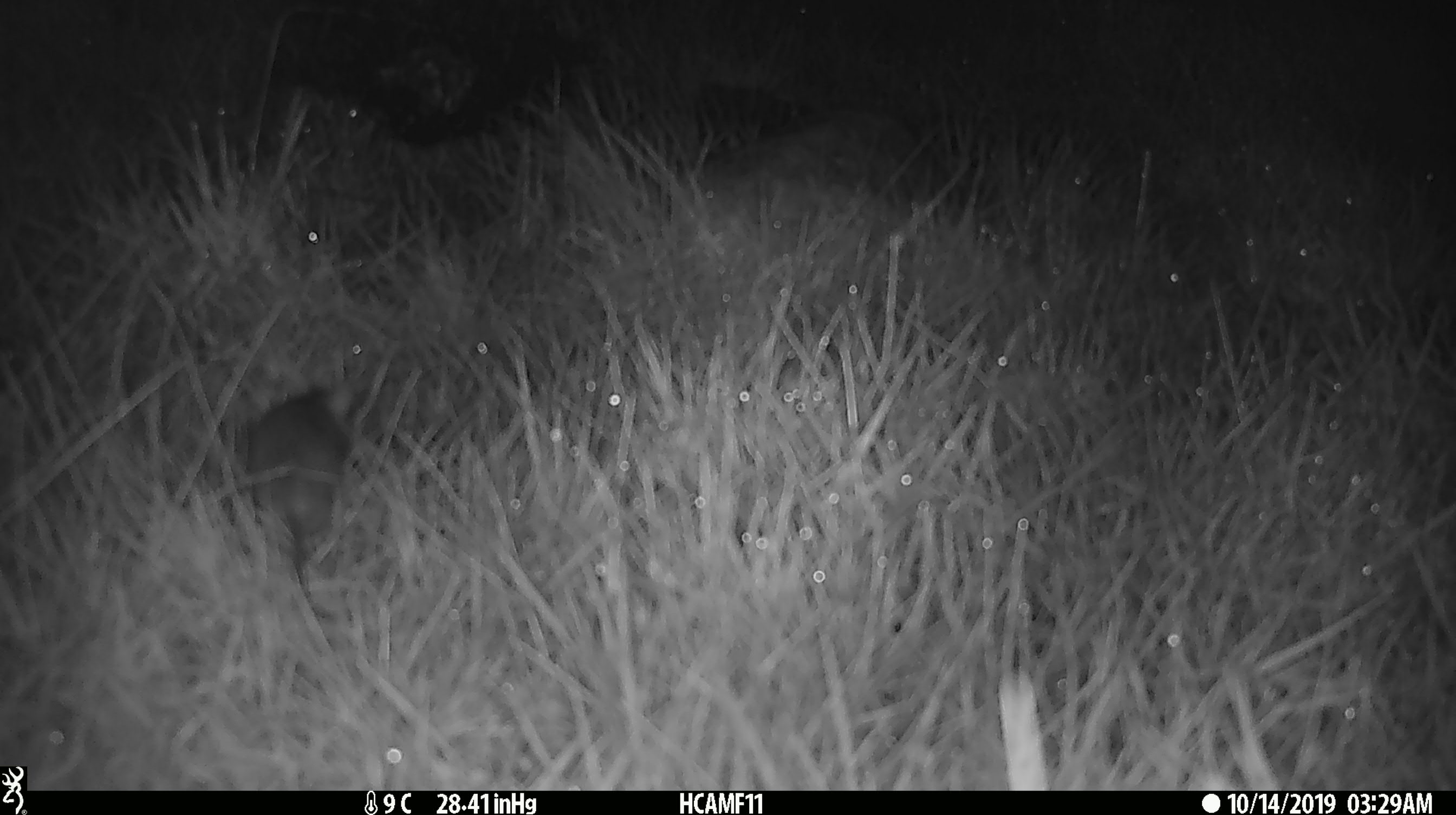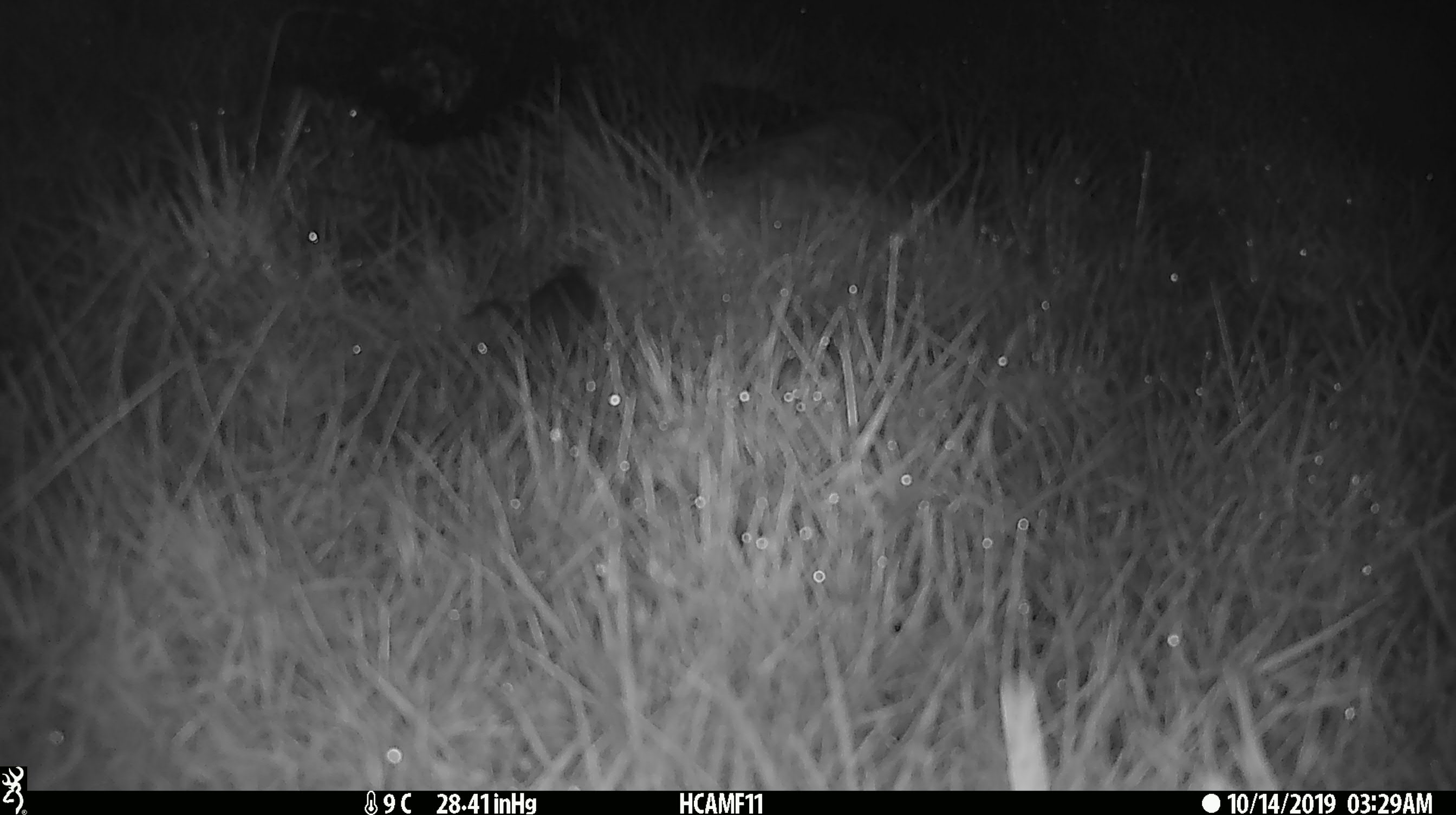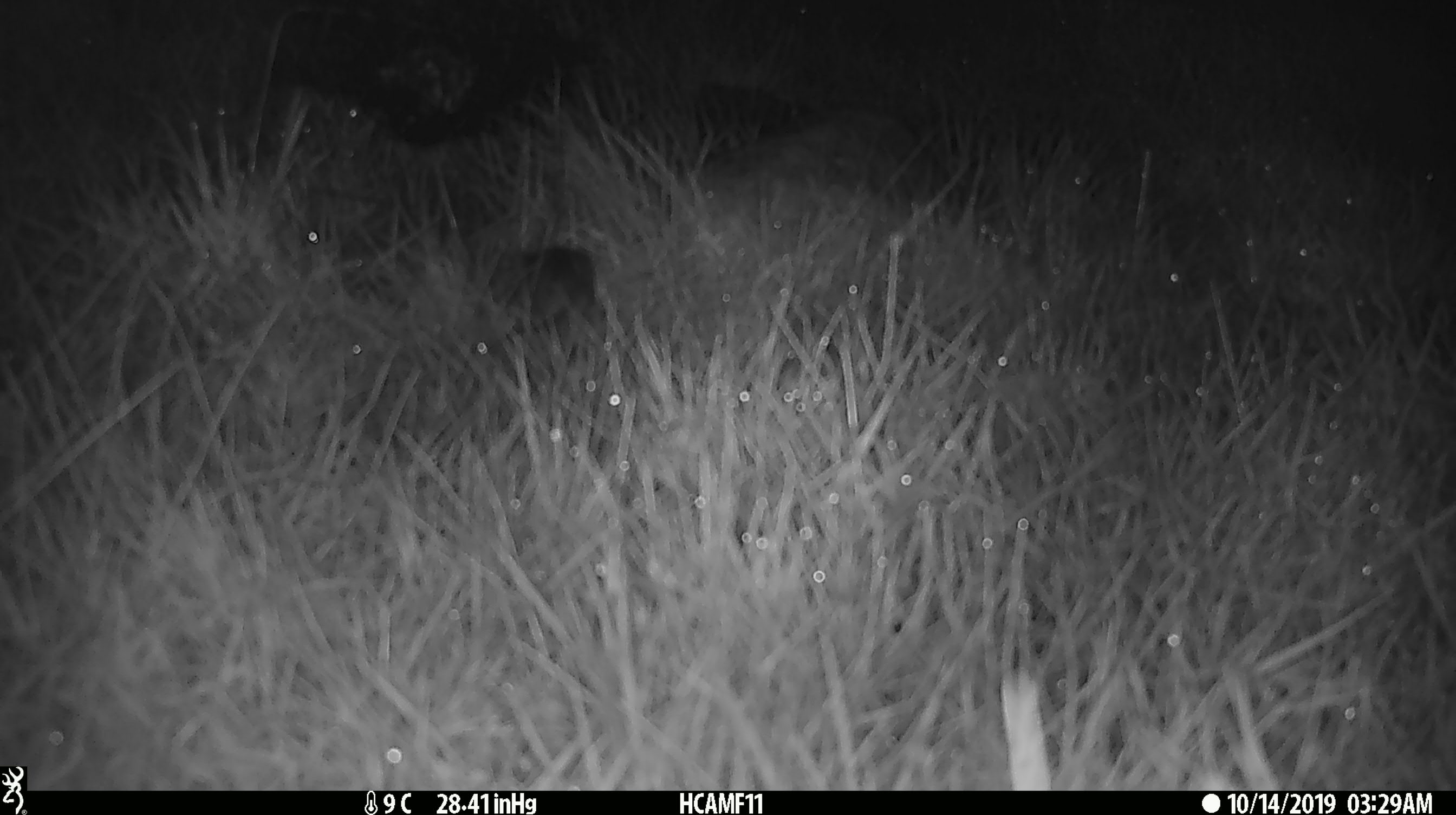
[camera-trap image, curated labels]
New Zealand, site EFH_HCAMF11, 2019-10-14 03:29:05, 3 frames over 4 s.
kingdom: Animalia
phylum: Chordata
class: Mammalia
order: Rodentia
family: Muridae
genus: Mus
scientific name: Mus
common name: mouse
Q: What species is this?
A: Mouse (Mus).